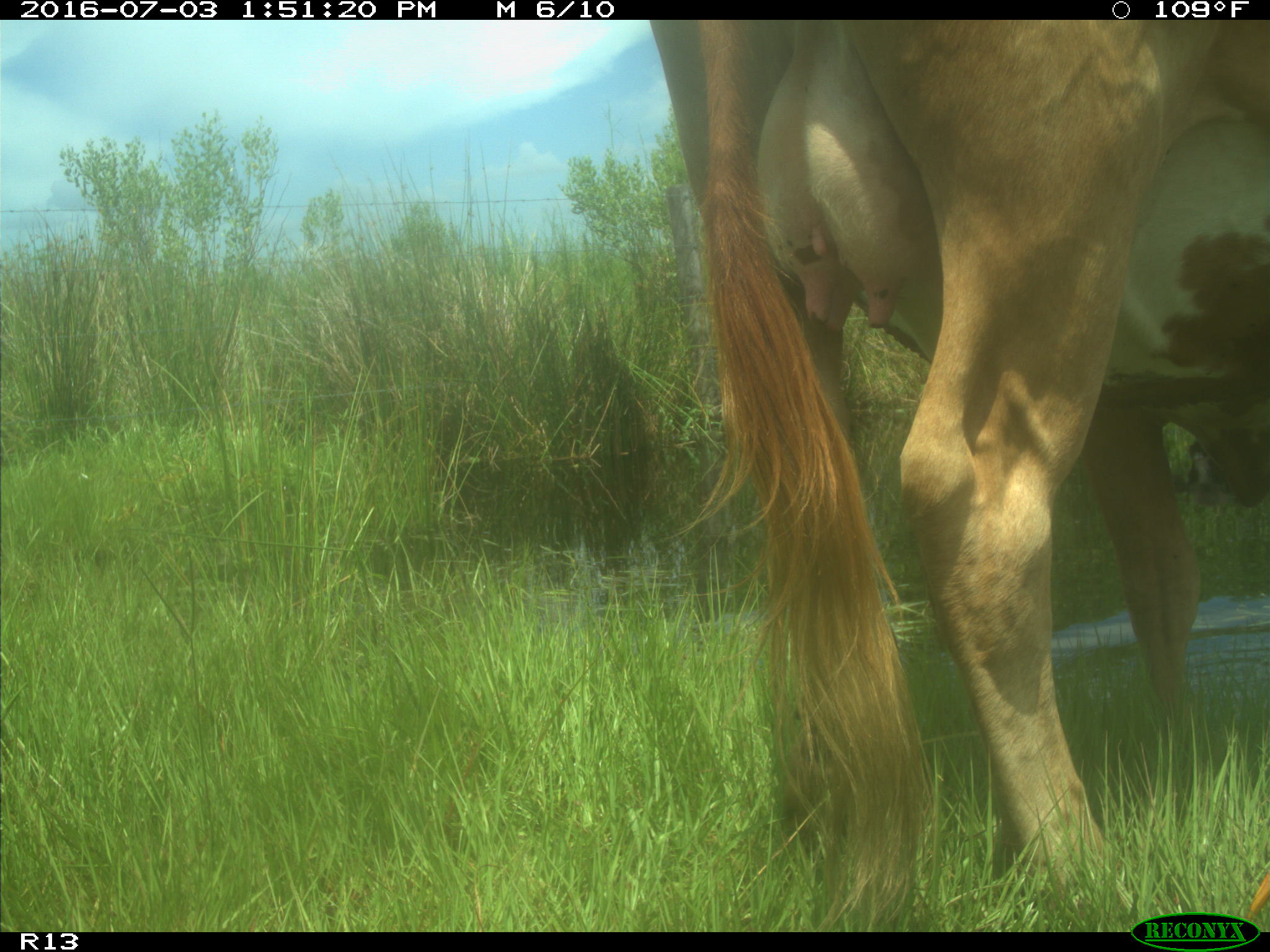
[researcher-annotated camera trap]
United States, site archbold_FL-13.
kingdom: Animalia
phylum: Chordata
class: Mammalia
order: Artiodactyla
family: Bovidae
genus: Bos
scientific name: Bos taurus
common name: domestic cow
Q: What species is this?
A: Bos taurus (domestic cow).